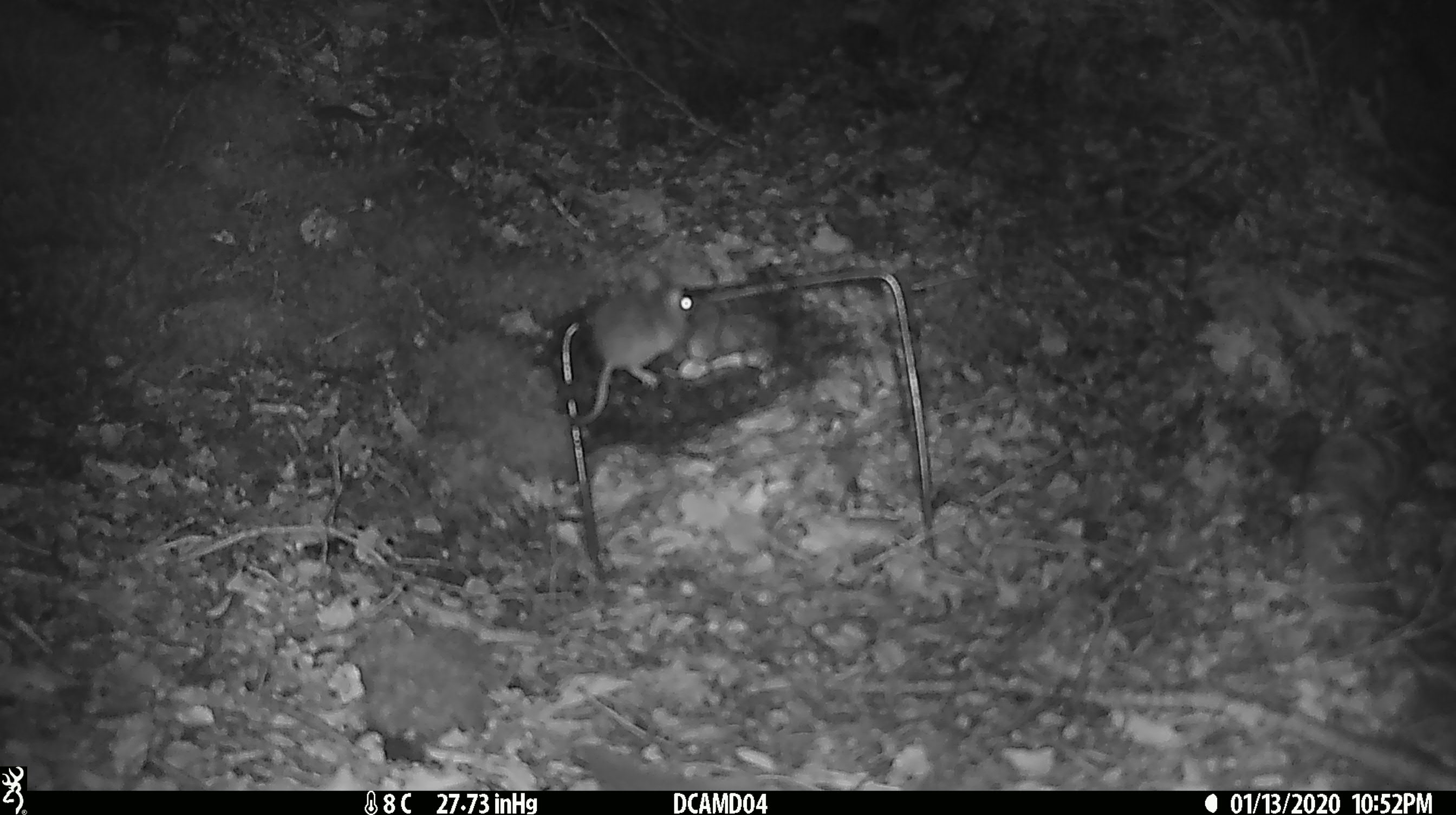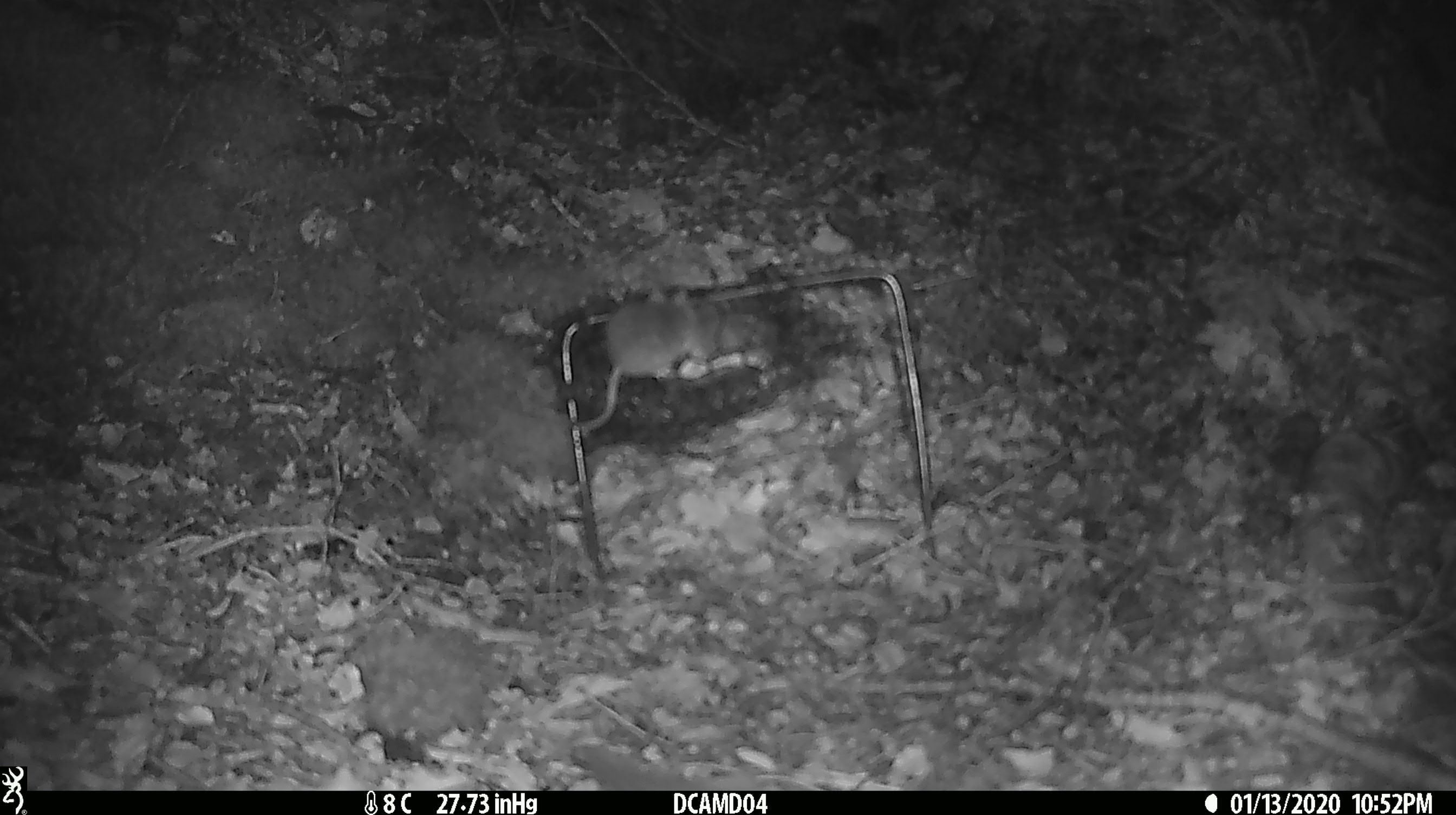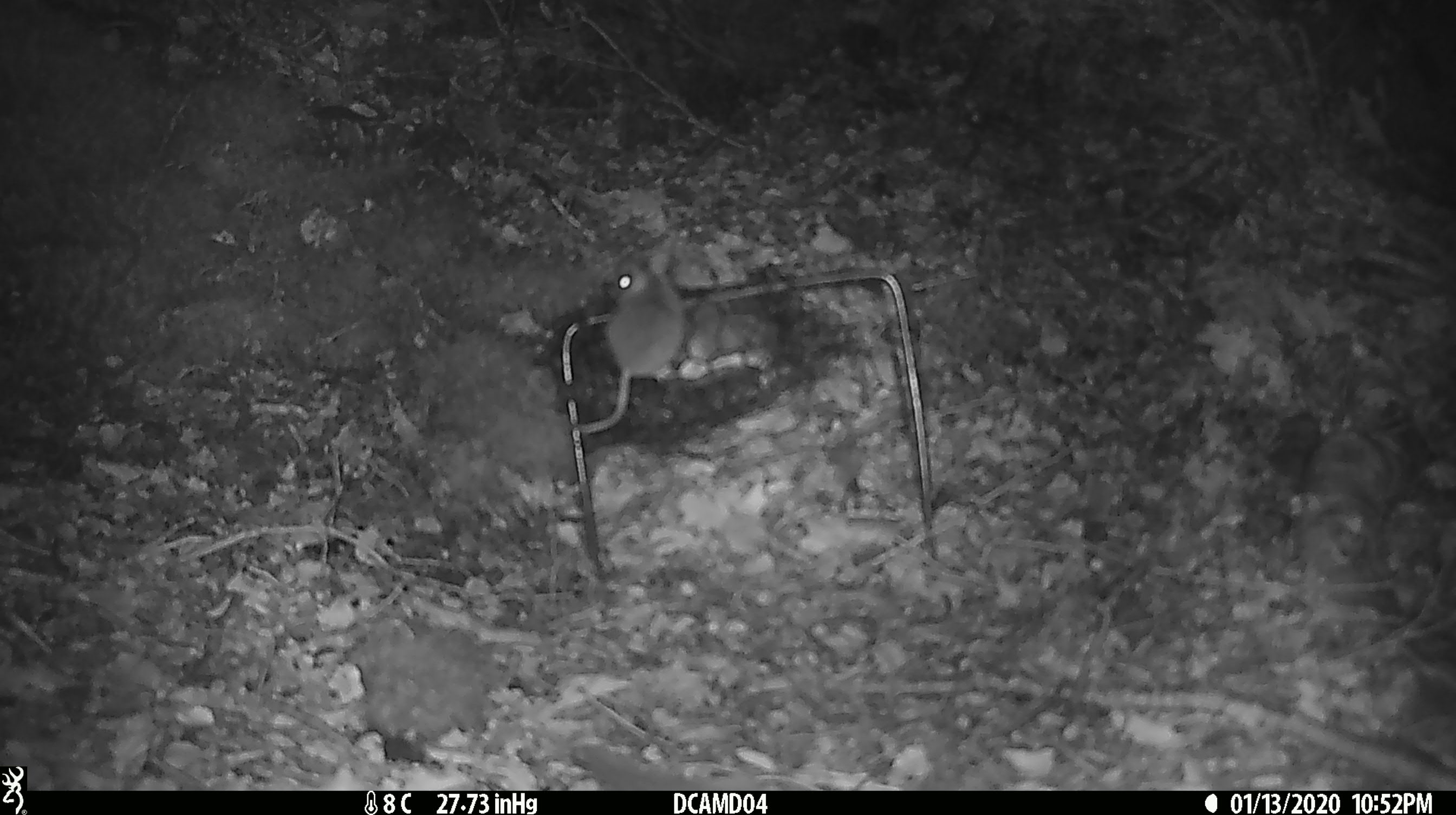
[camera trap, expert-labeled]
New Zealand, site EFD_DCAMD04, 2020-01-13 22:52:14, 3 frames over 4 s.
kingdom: Animalia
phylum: Chordata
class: Mammalia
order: Rodentia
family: Muridae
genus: Mus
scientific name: Mus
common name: mouse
Mouse (Mus).